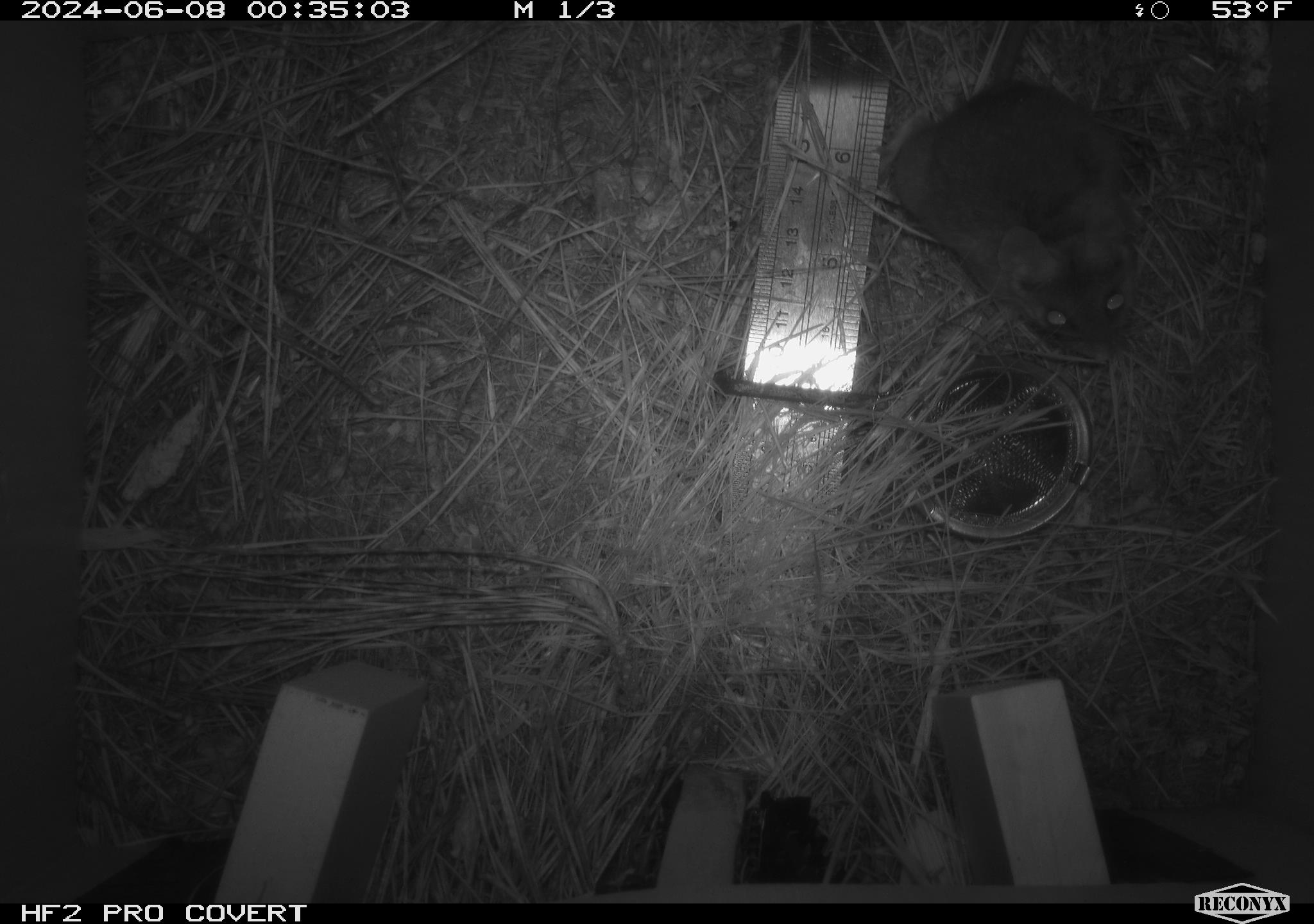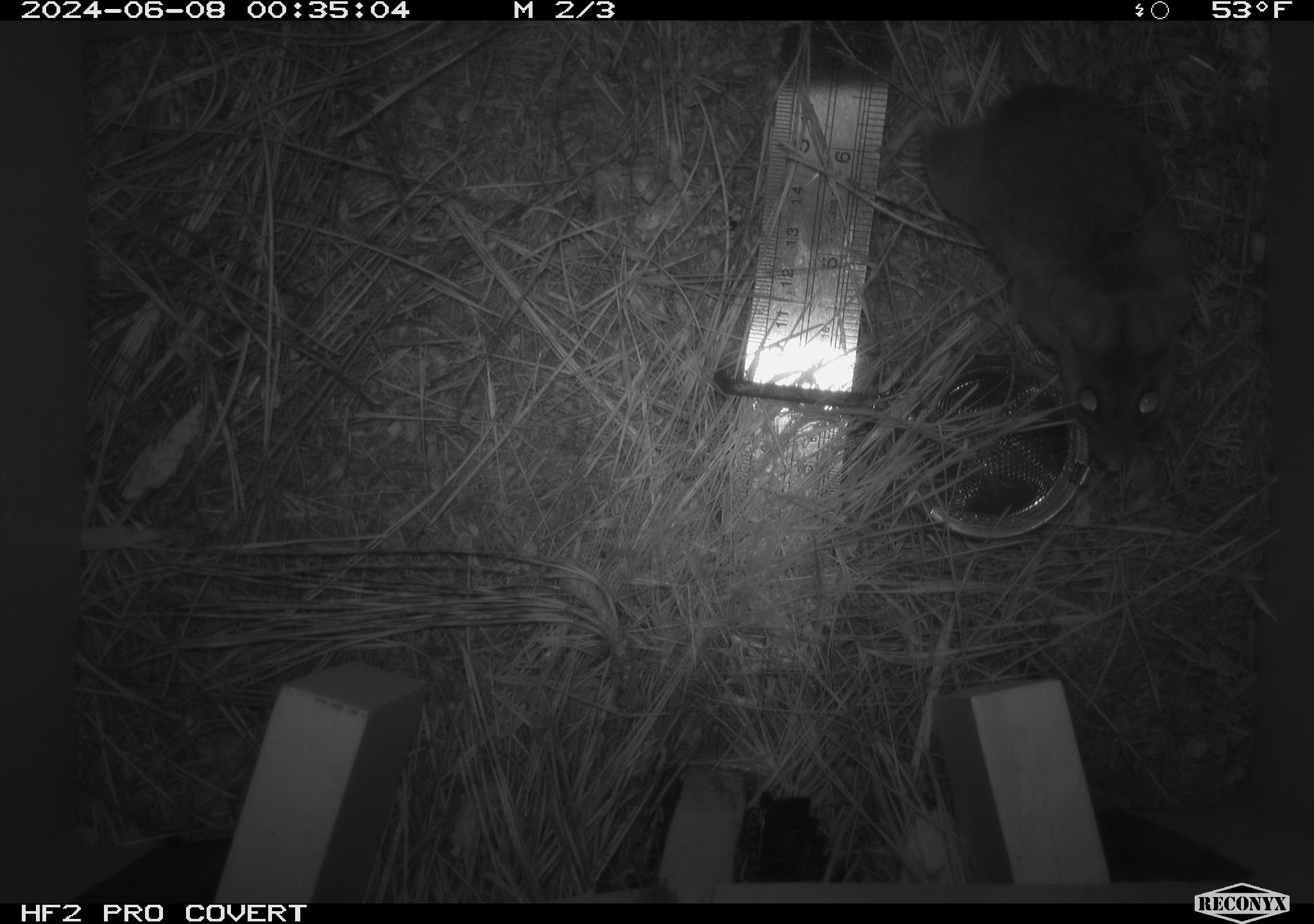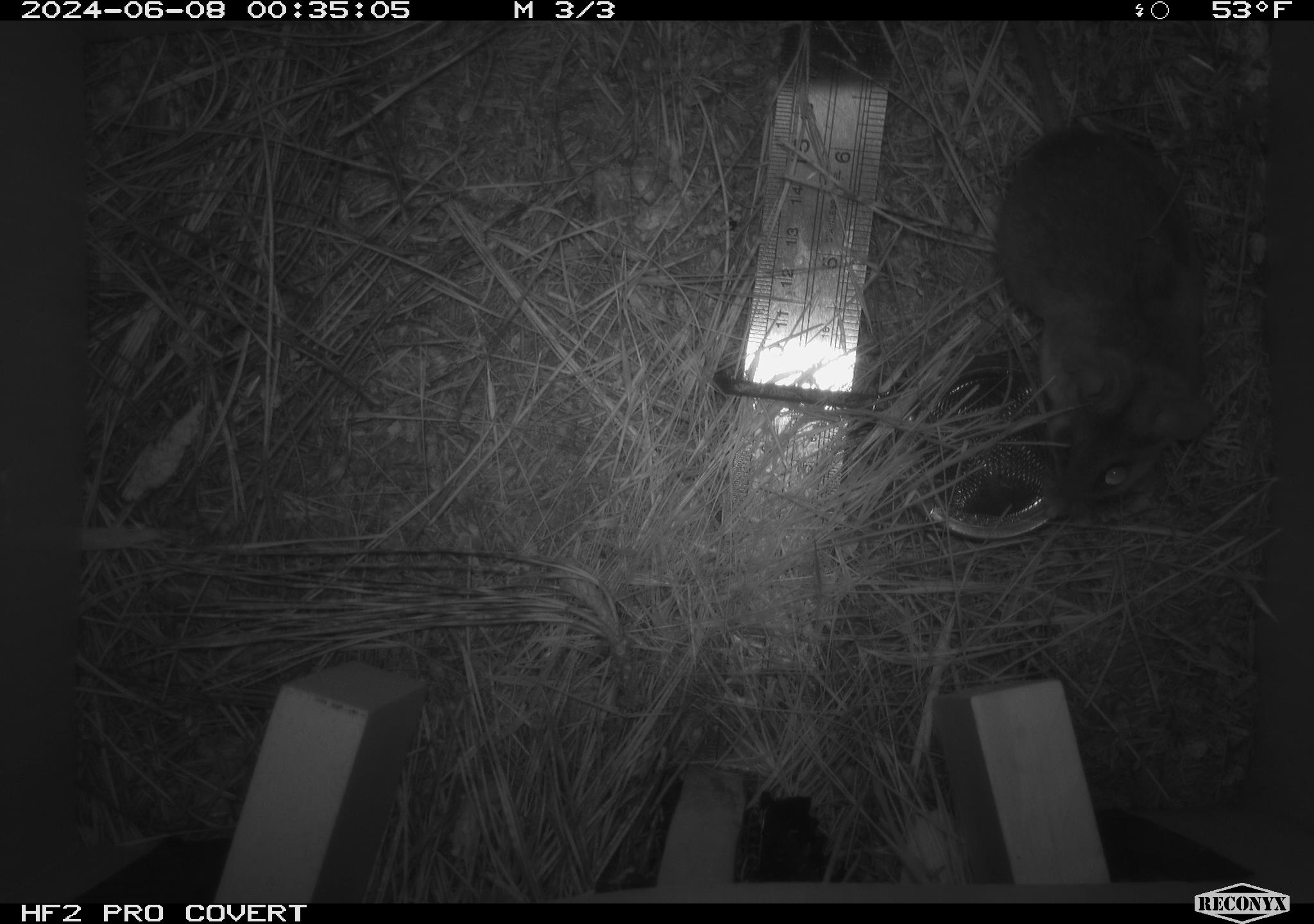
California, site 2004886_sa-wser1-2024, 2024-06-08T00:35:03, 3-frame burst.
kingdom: Animalia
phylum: Chordata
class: Mammalia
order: Rodentia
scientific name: Rodentia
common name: mouse species